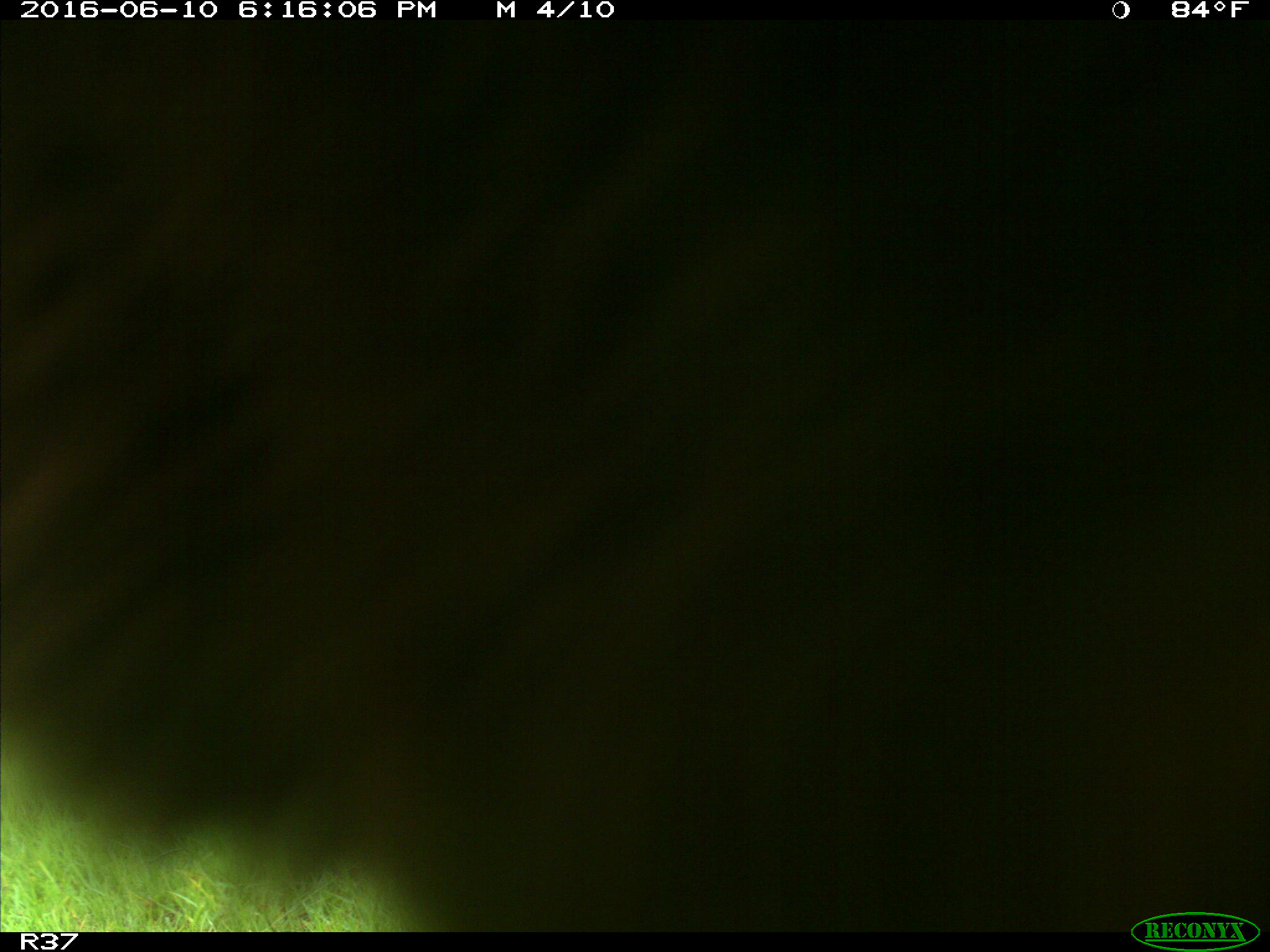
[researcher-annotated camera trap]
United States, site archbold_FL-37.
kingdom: Animalia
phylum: Chordata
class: Mammalia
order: Artiodactyla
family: Bovidae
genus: Bos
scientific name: Bos taurus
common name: domestic cow